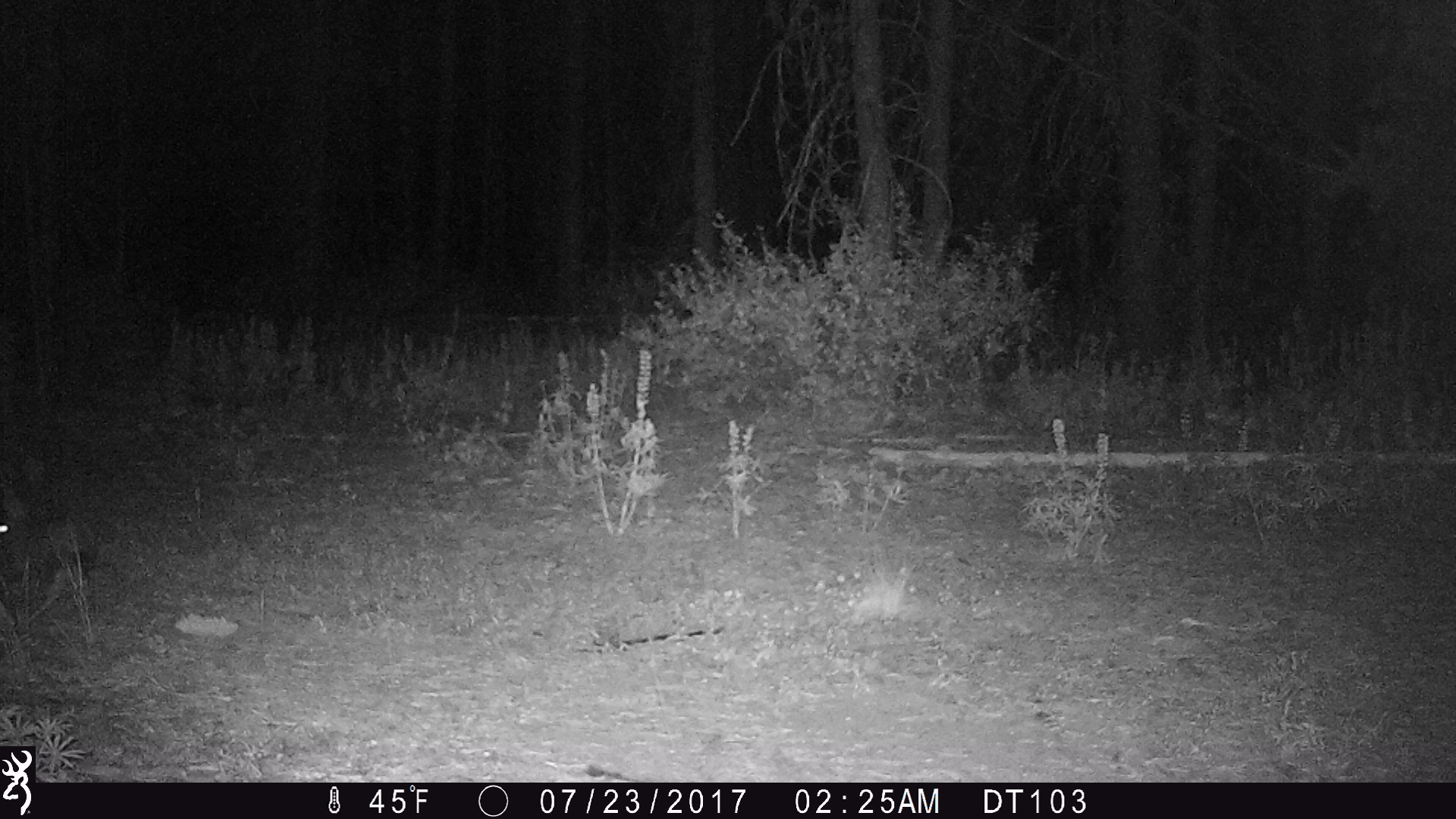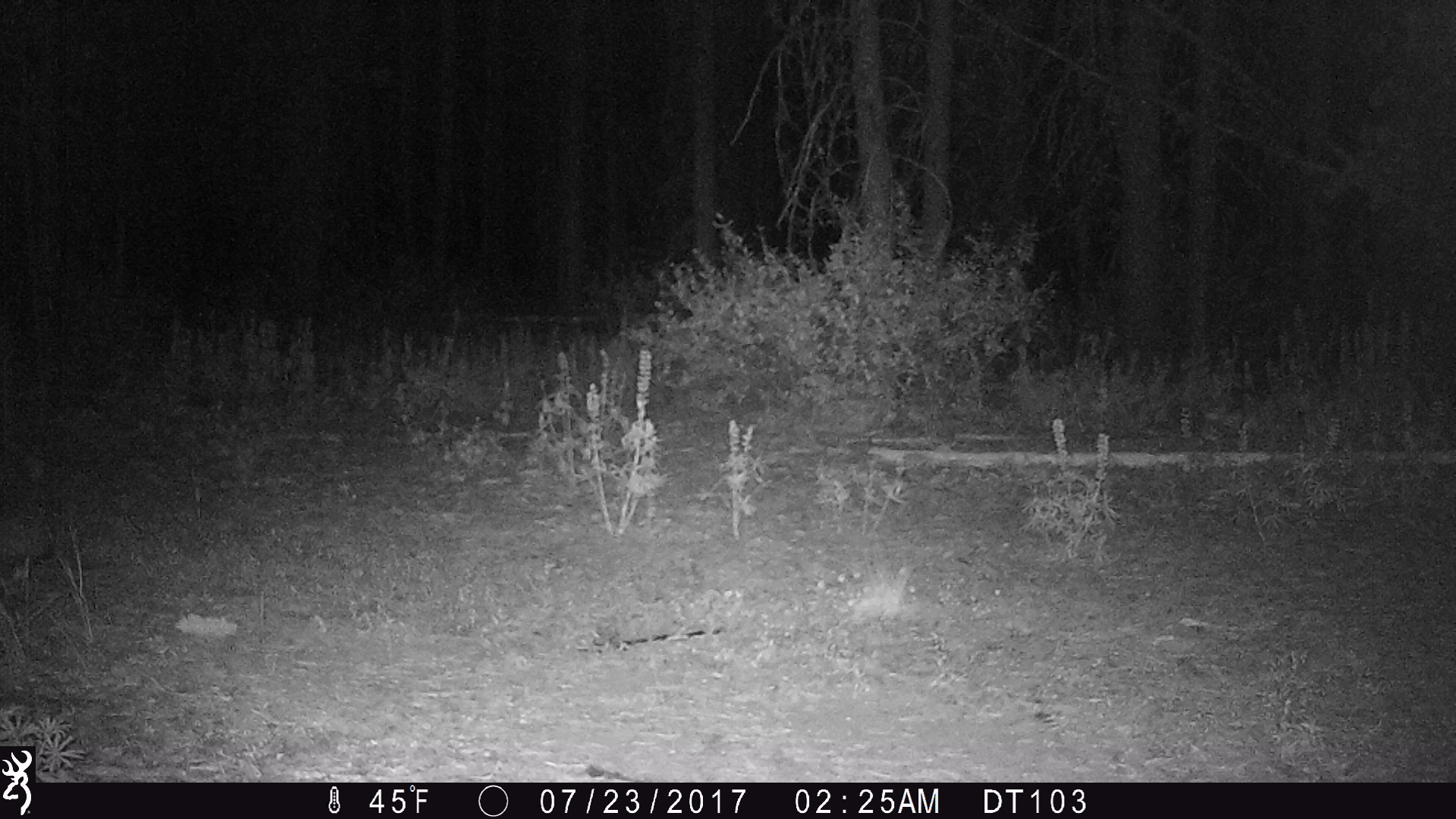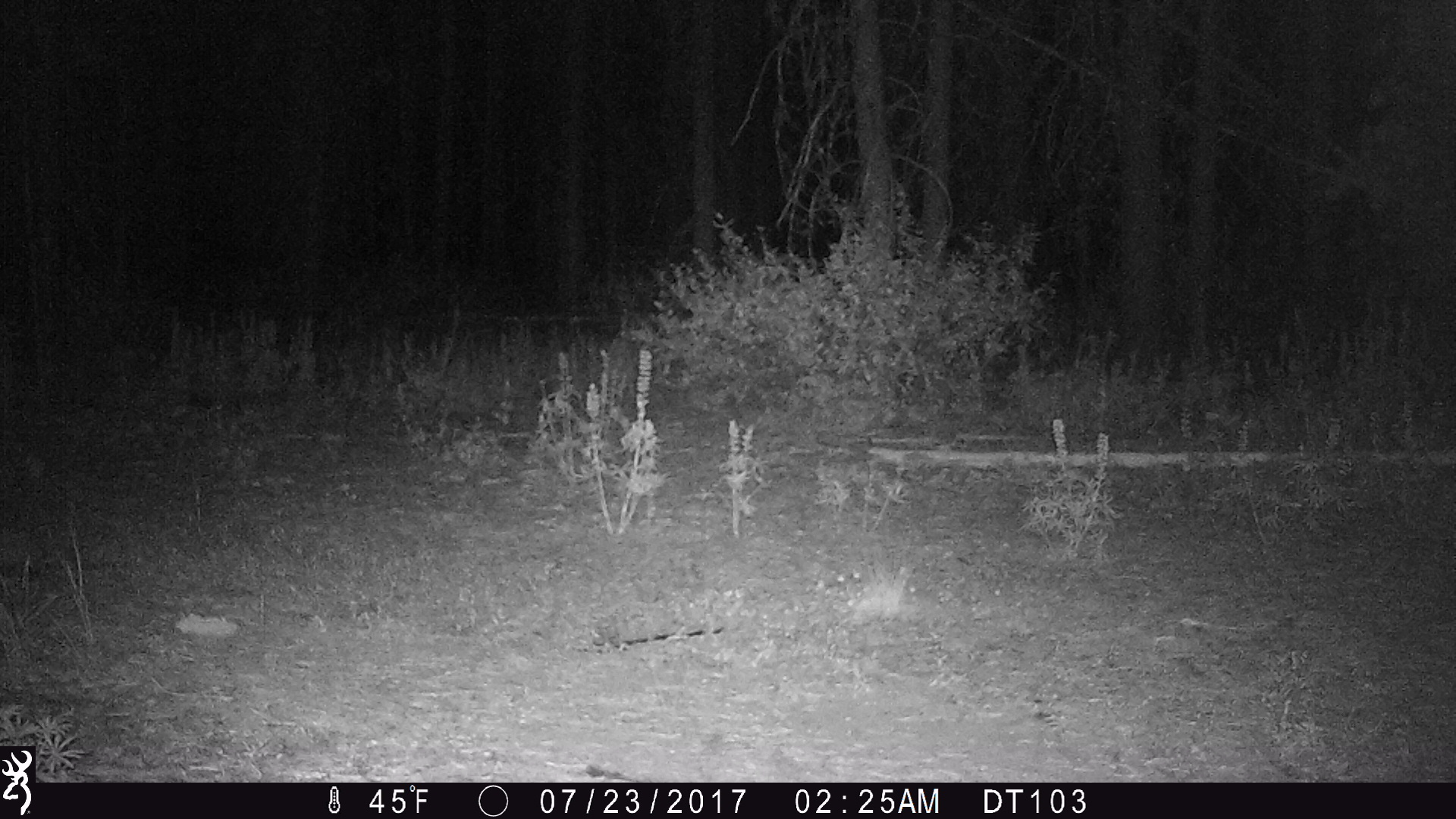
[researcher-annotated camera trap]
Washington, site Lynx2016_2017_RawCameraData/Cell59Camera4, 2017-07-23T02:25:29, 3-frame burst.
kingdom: Animalia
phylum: Chordata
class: Mammalia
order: Lagomorpha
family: Leporidae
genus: Lepus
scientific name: Lepus americanus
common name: snowshoe hare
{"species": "Lepus americanus (snowshoe hare)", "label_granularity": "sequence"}